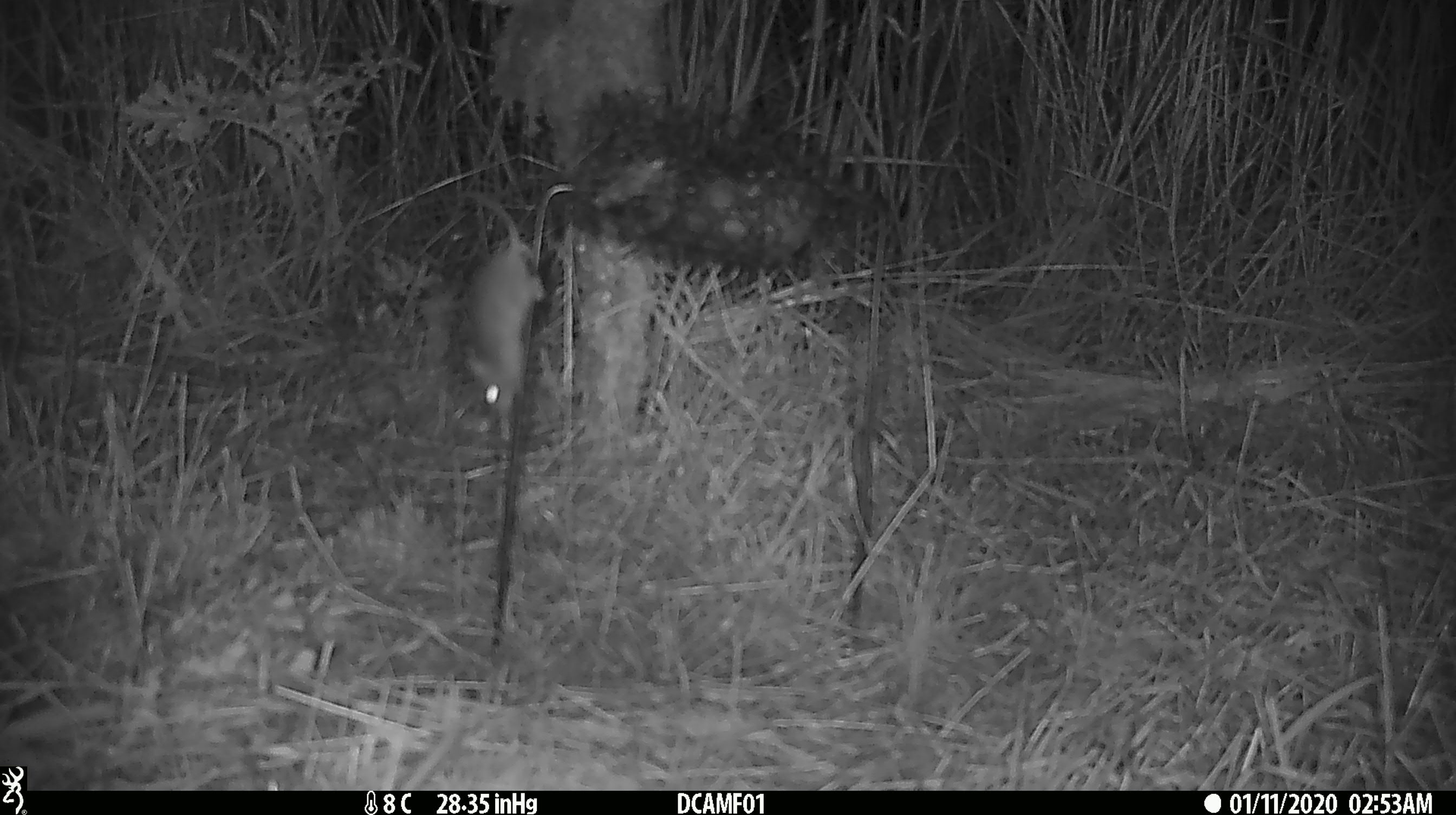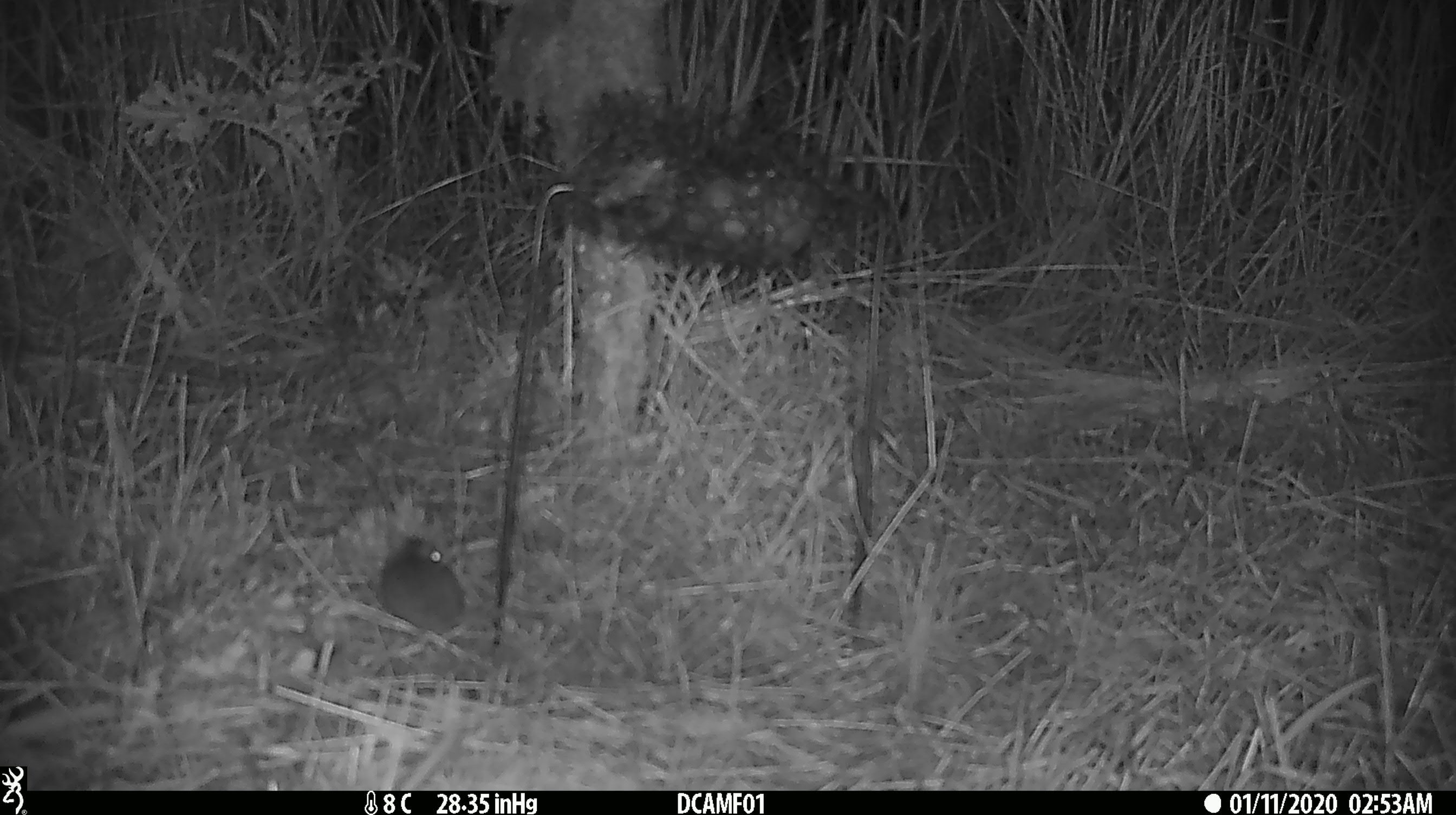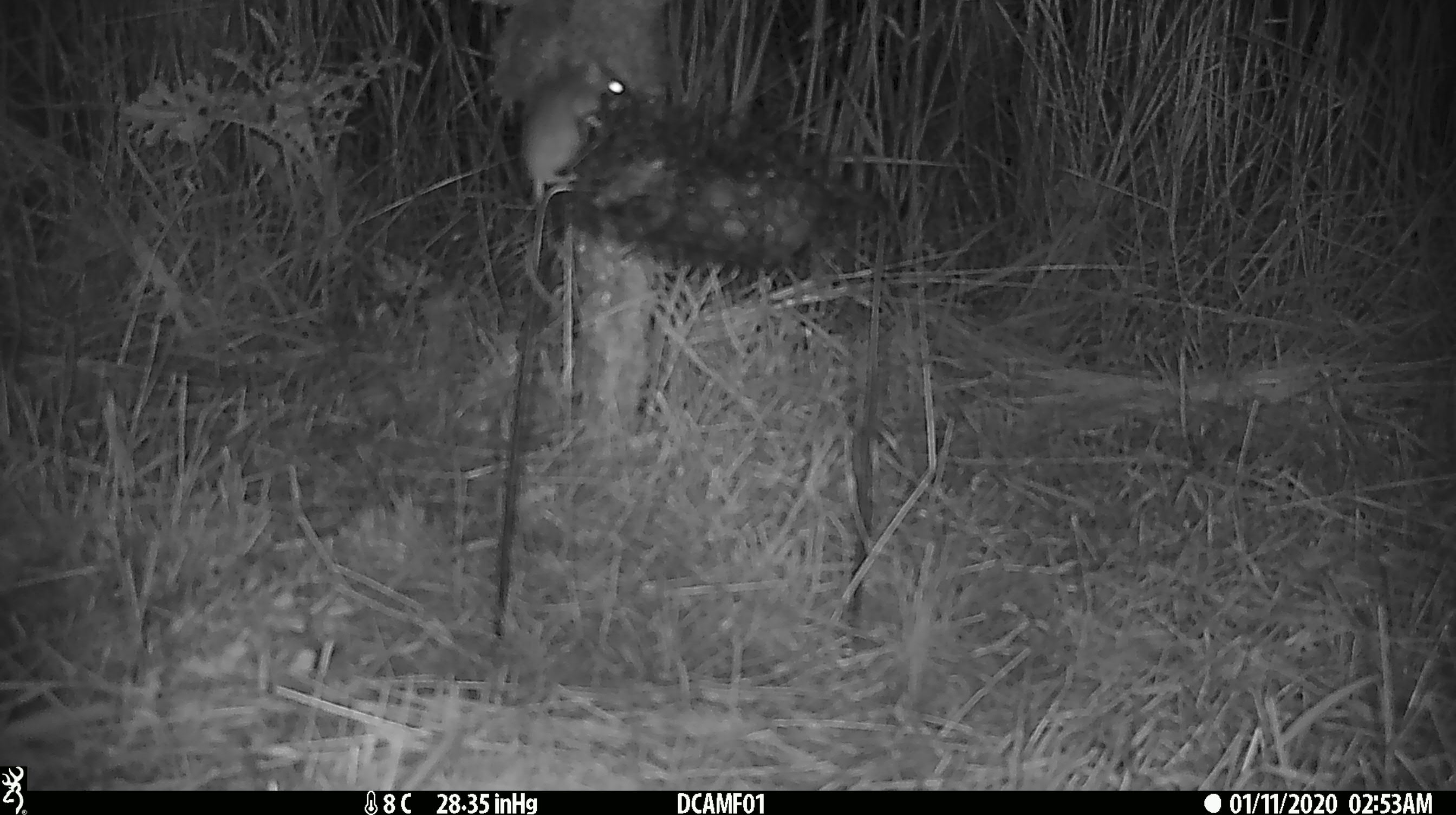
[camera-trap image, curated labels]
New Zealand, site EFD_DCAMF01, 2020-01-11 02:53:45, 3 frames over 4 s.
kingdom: Animalia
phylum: Chordata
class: Mammalia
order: Rodentia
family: Muridae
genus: Mus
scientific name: Mus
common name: mouse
Mouse (Mus).